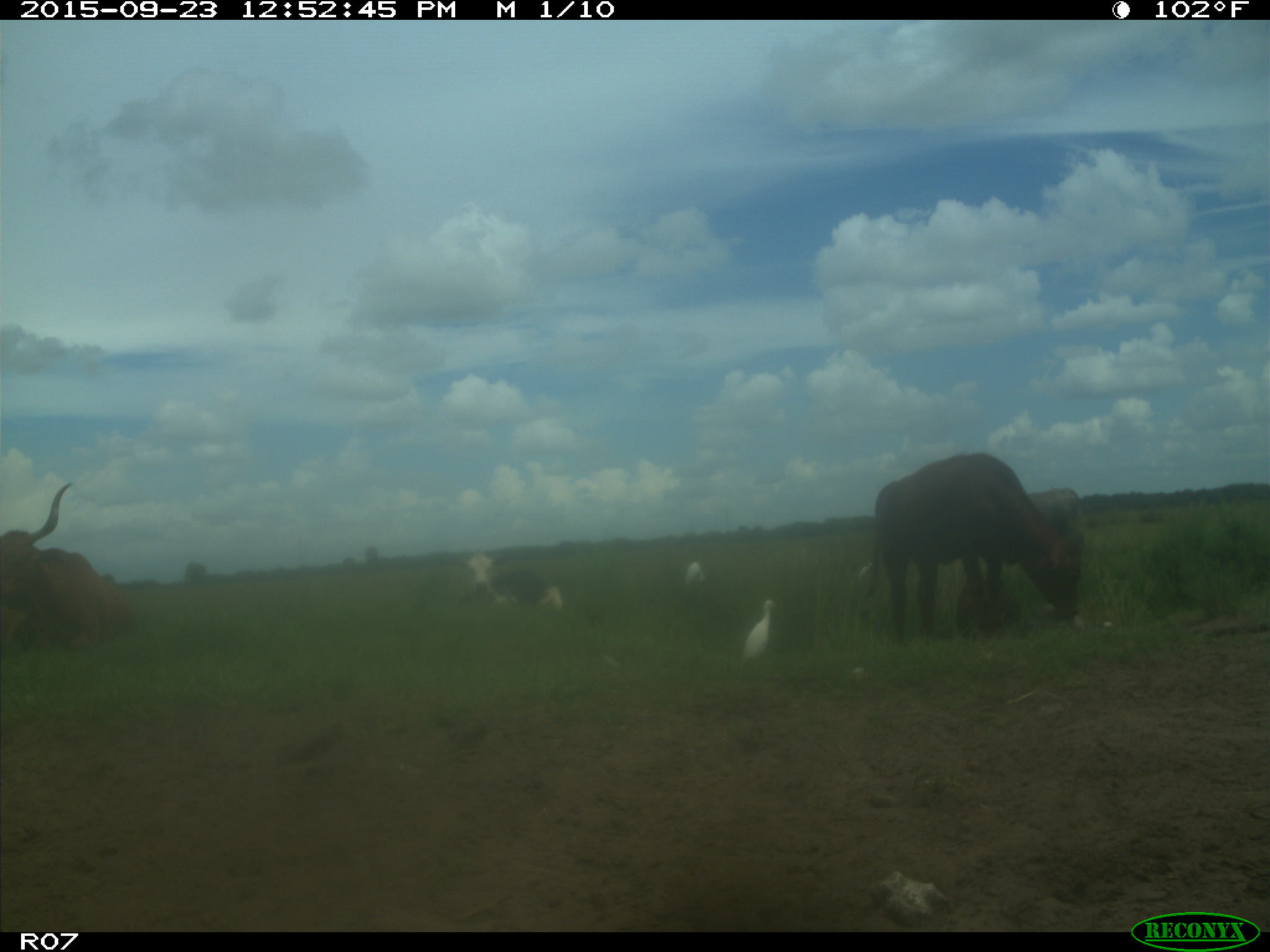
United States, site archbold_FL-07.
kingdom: Animalia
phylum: Chordata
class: Mammalia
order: Artiodactyla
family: Bovidae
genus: Bos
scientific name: Bos taurus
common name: domestic cow